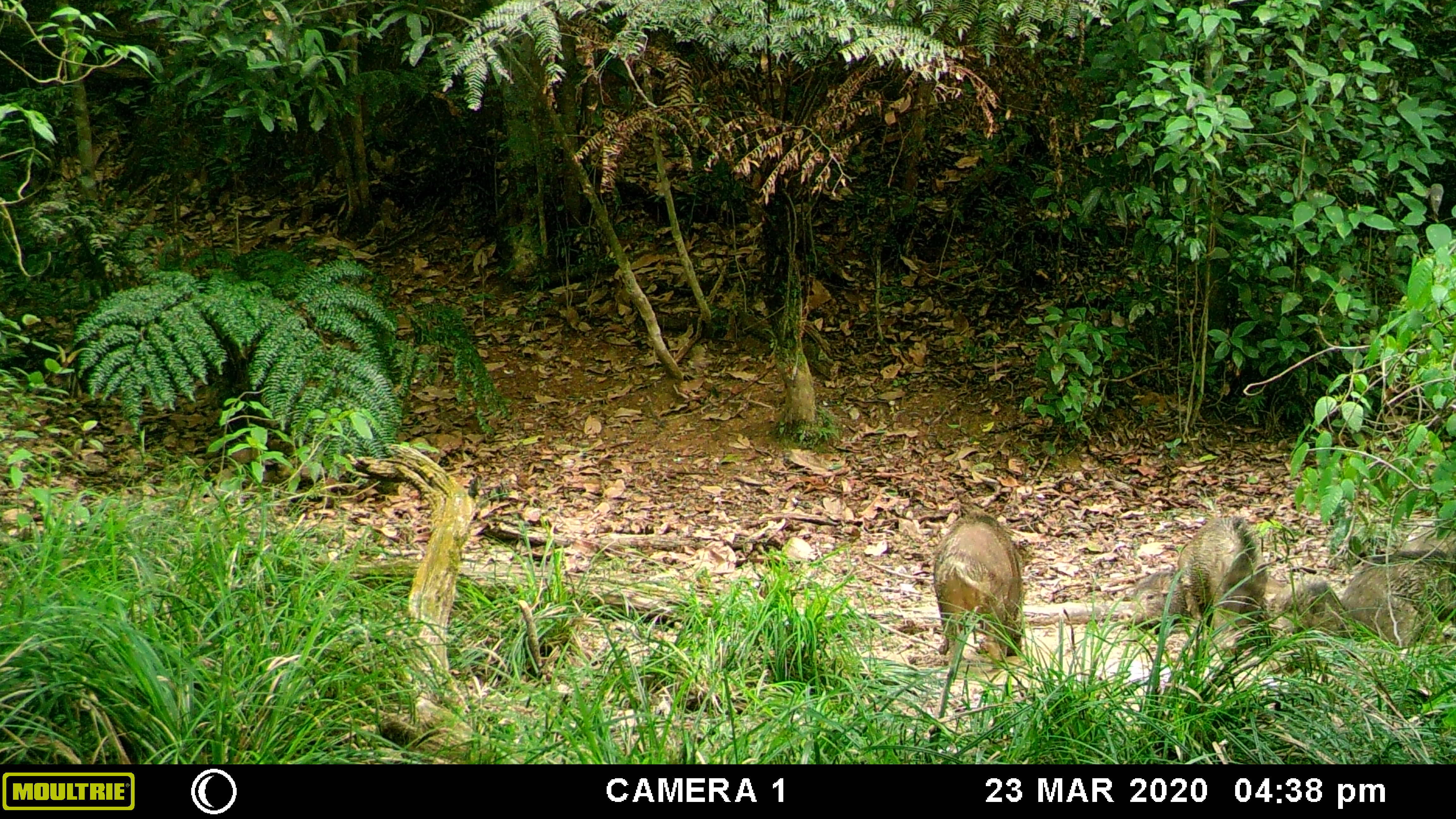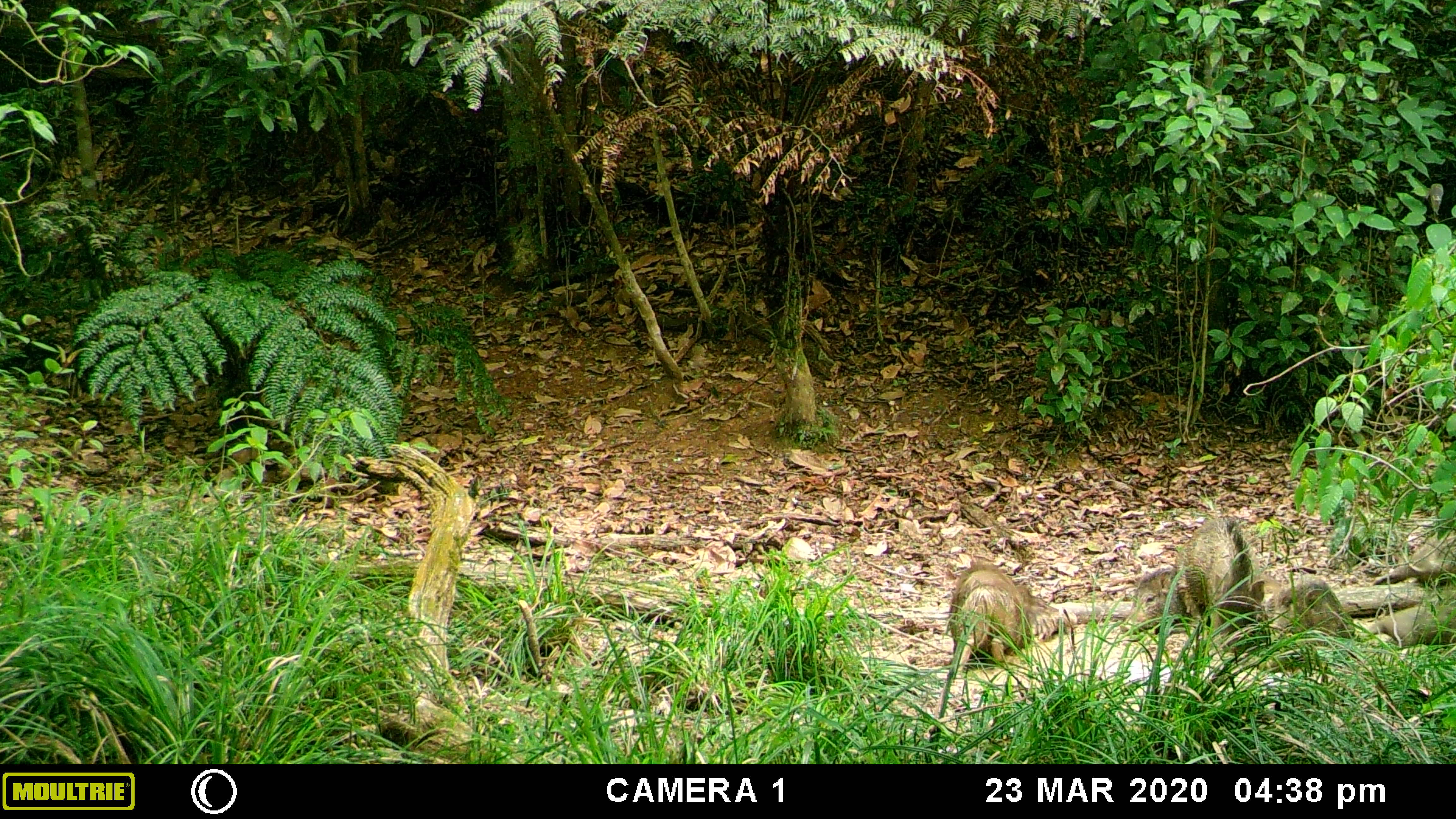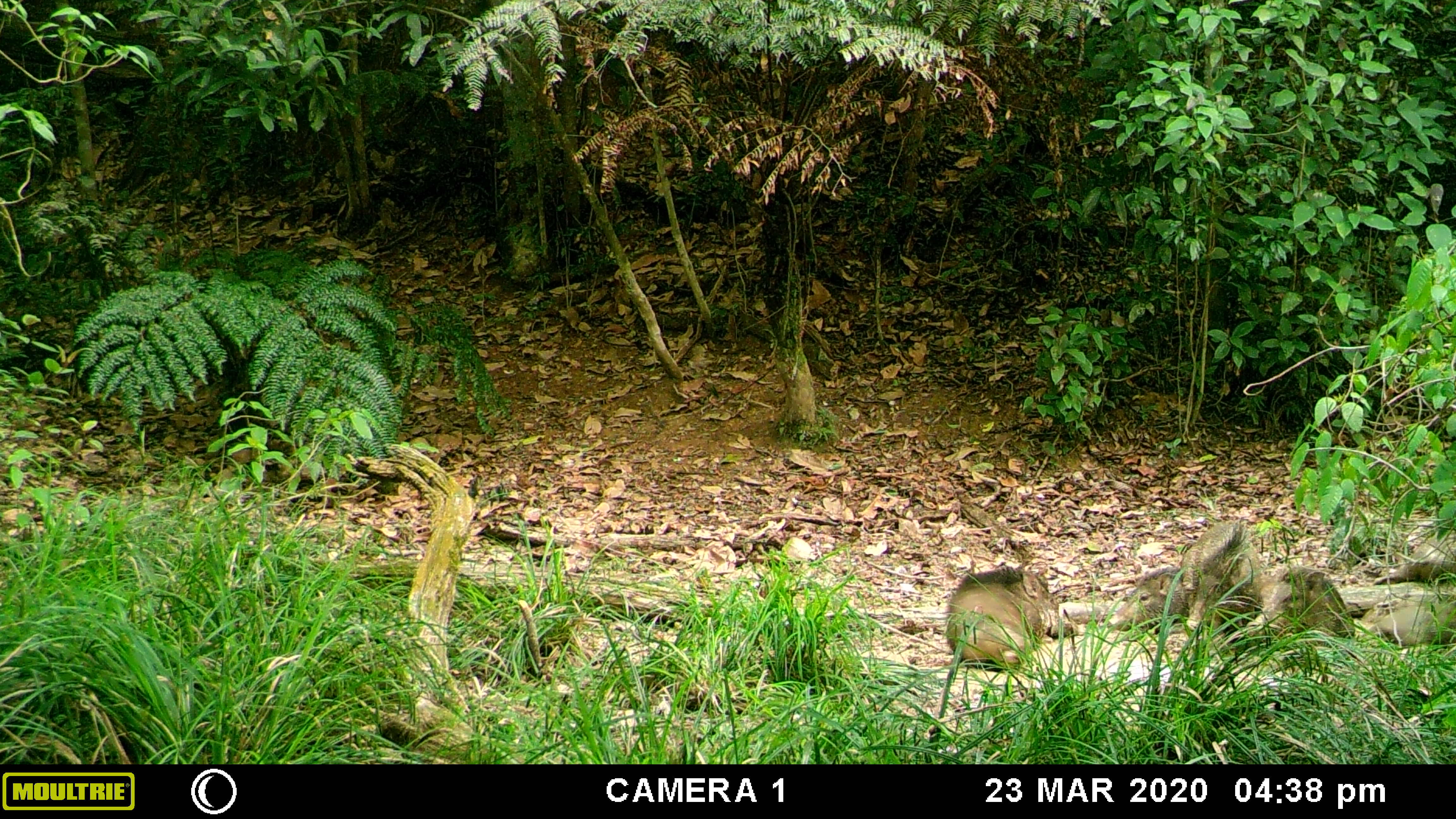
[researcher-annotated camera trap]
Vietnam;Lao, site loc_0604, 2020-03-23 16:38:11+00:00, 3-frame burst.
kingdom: Animalia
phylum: Chordata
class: Mammalia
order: Artiodactyla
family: Suidae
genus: Sus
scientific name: Sus scrofa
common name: eurasian wild pig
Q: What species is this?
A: Eurasian wild pig (Sus scrofa).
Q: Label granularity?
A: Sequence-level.